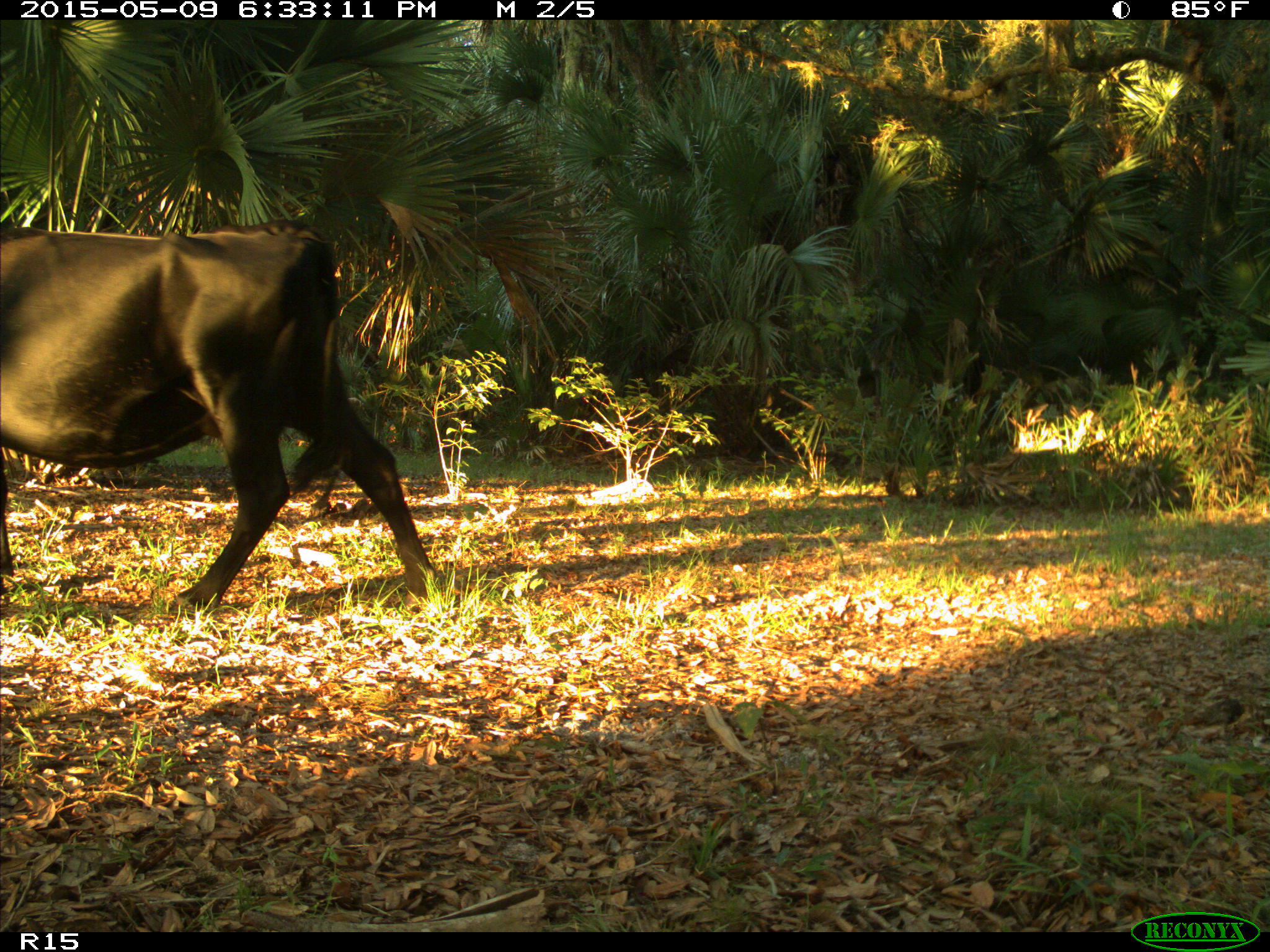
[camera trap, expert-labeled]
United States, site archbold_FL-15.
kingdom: Animalia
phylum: Chordata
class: Mammalia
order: Artiodactyla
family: Bovidae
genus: Bos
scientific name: Bos taurus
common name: domestic cow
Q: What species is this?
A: Bos taurus (domestic cow).